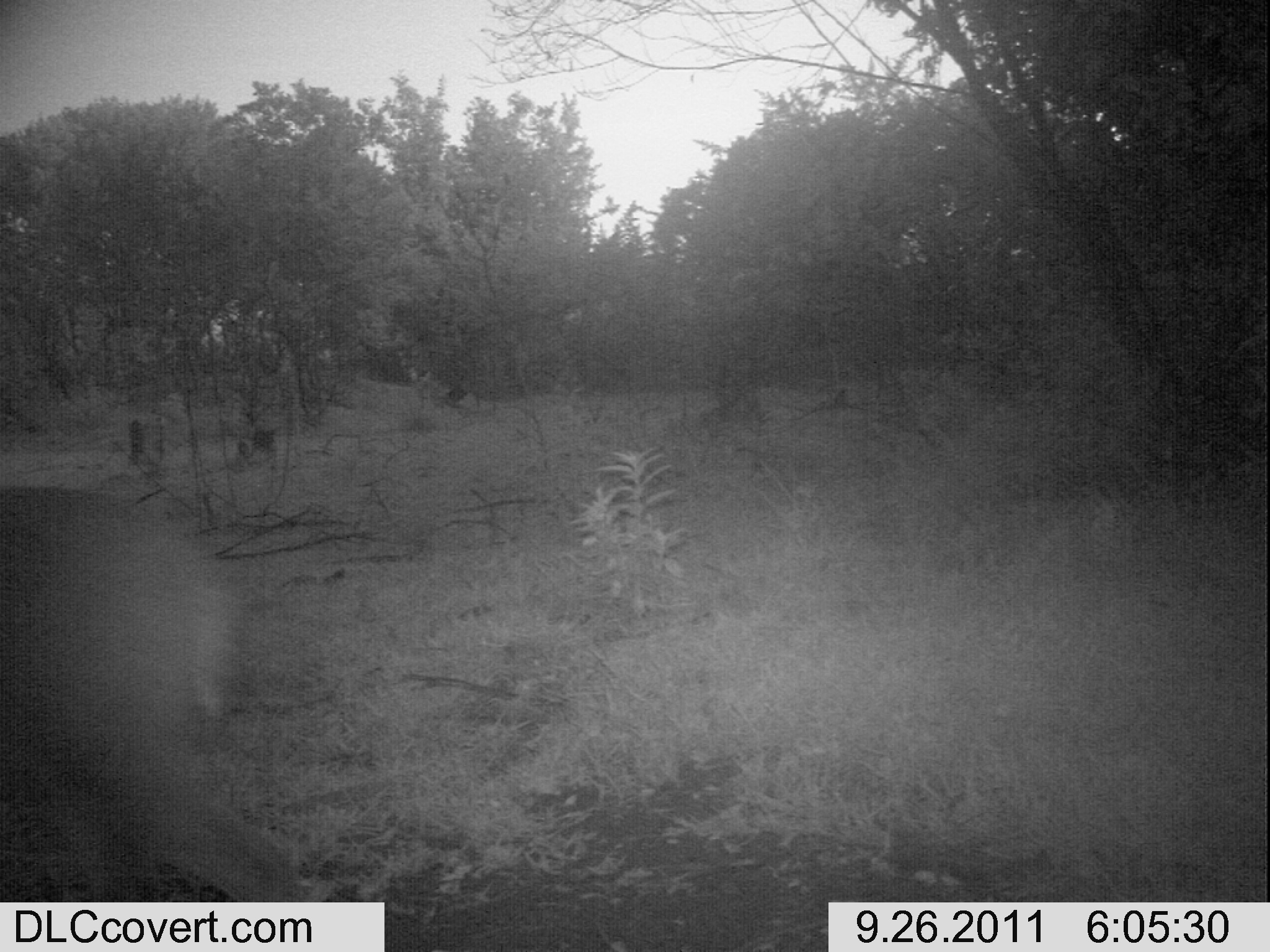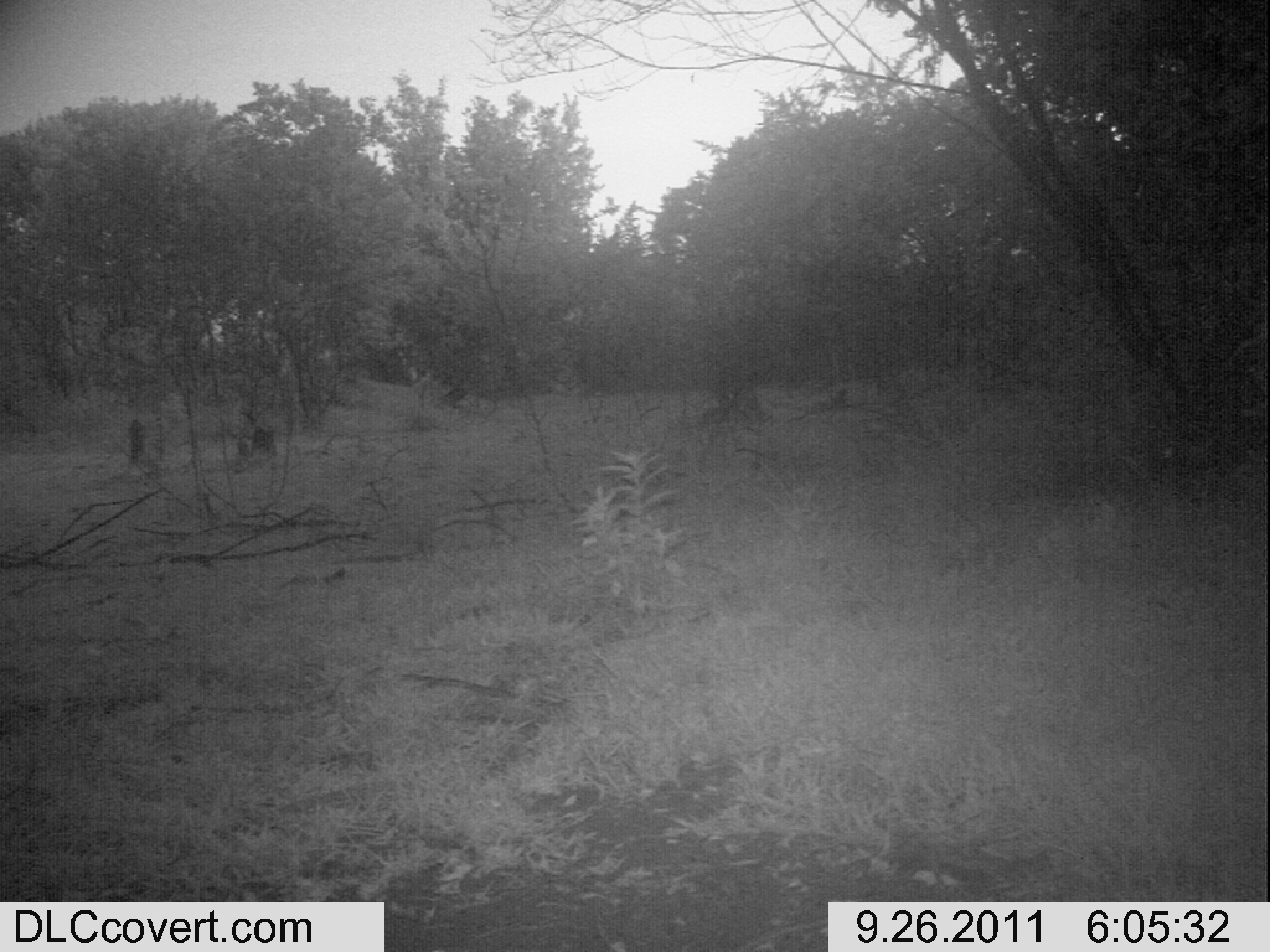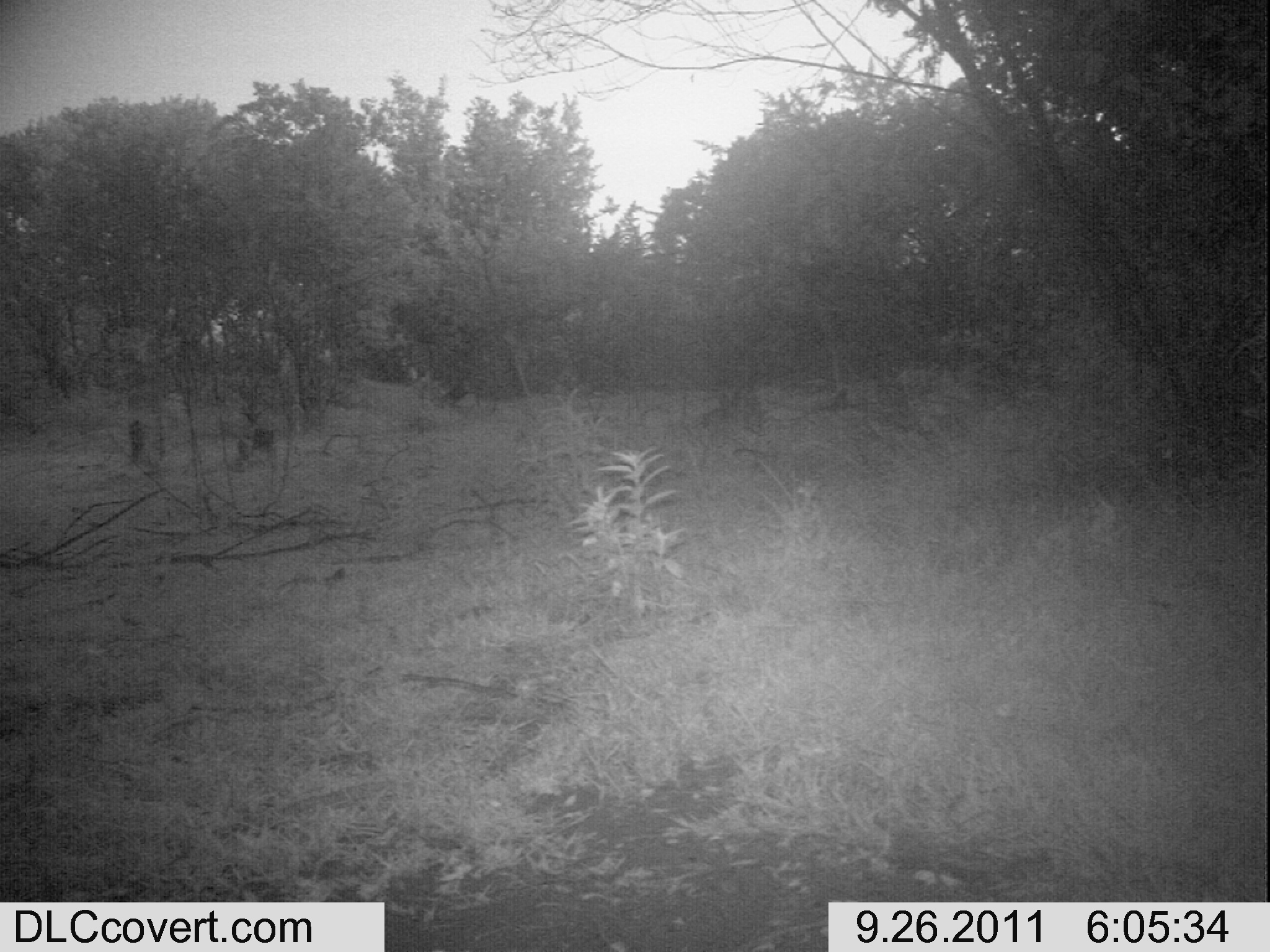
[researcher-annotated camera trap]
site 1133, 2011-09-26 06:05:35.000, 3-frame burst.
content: unidentified animal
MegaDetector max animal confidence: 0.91